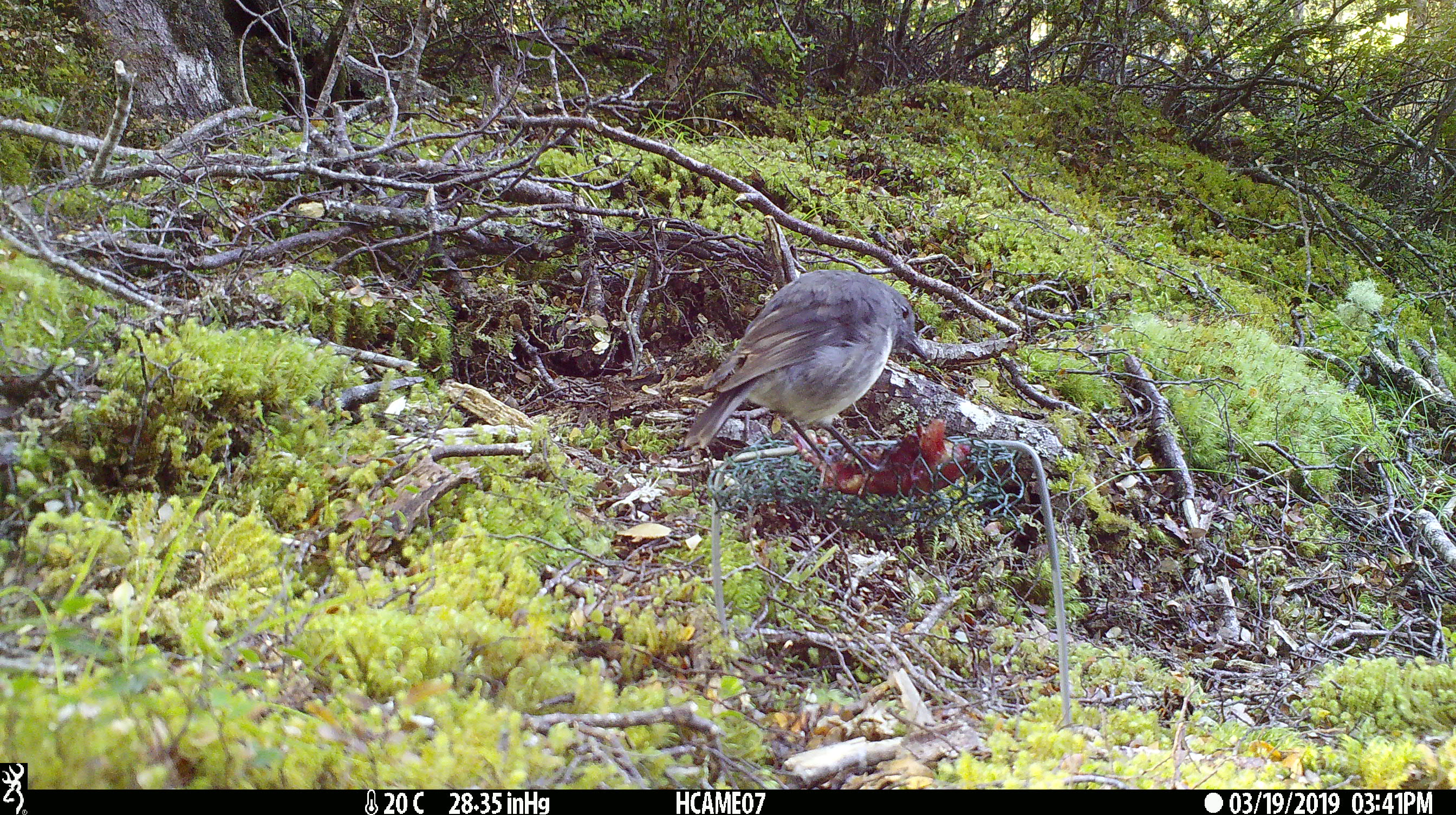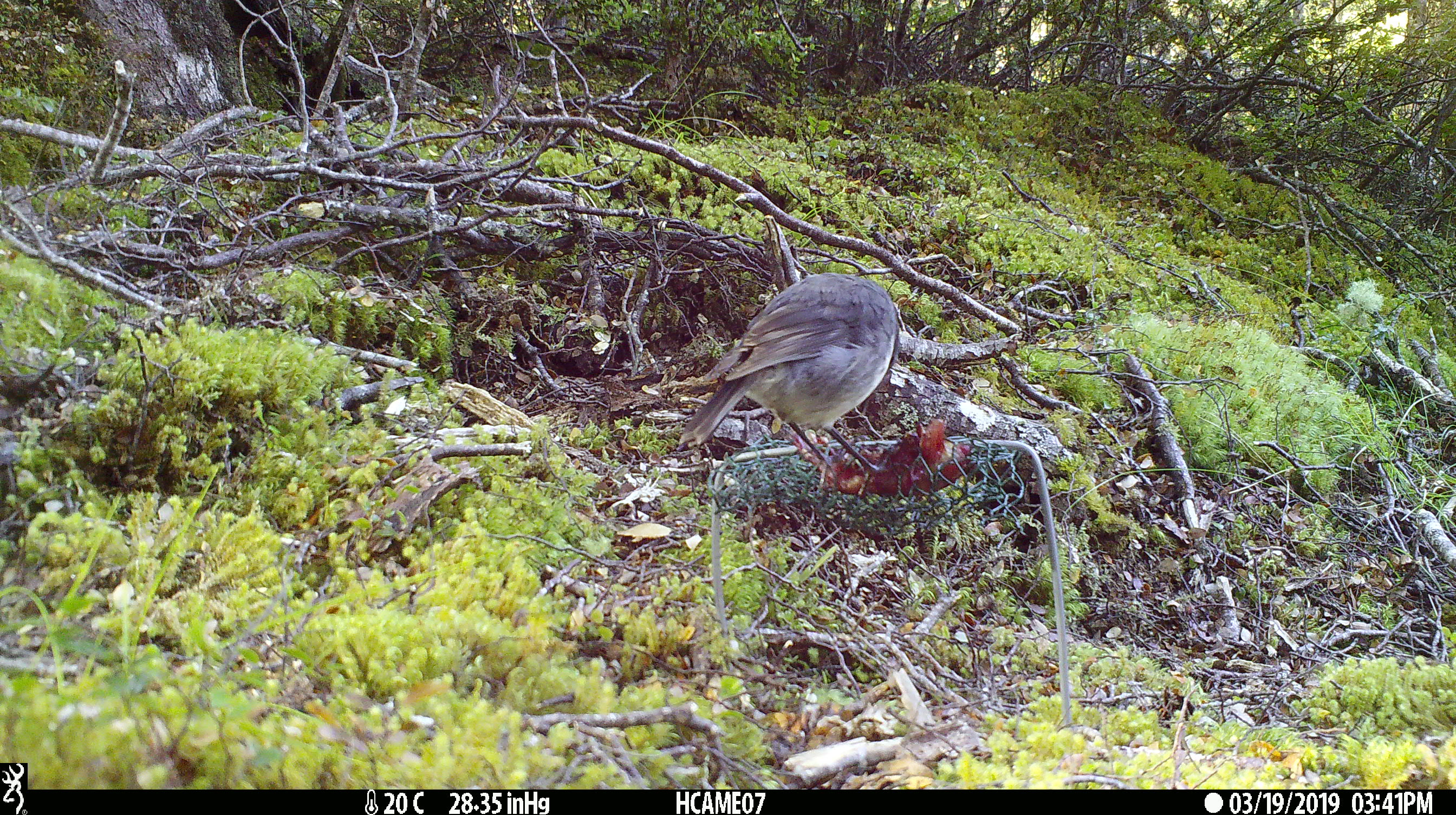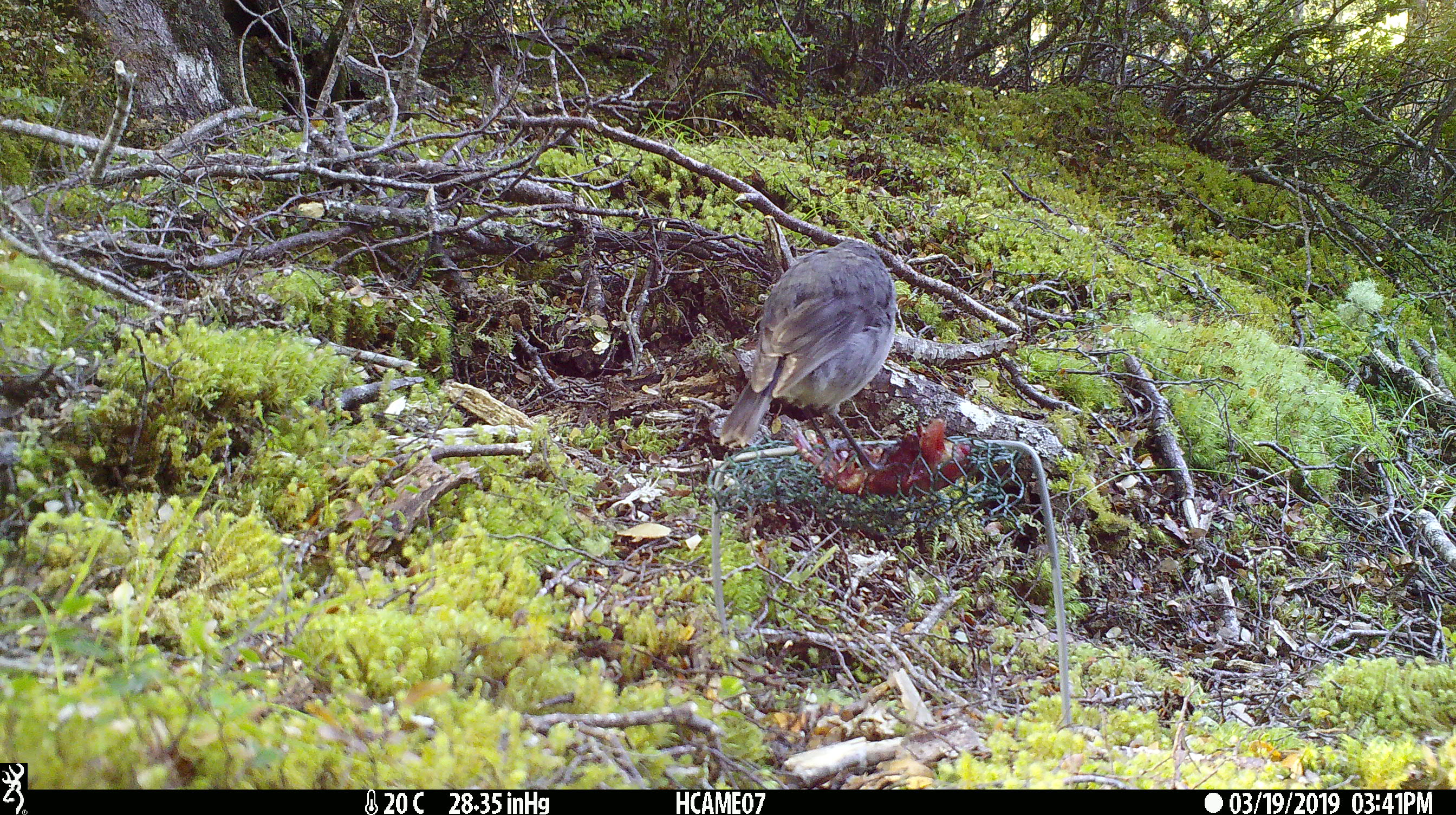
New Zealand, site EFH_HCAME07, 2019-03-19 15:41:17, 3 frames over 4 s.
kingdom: Animalia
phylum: Chordata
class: Aves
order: Passeriformes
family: Petroicidae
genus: Petroica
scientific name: Petroica australis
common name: new zealand robin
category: robin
Robin (new zealand robin) (Petroica australis).